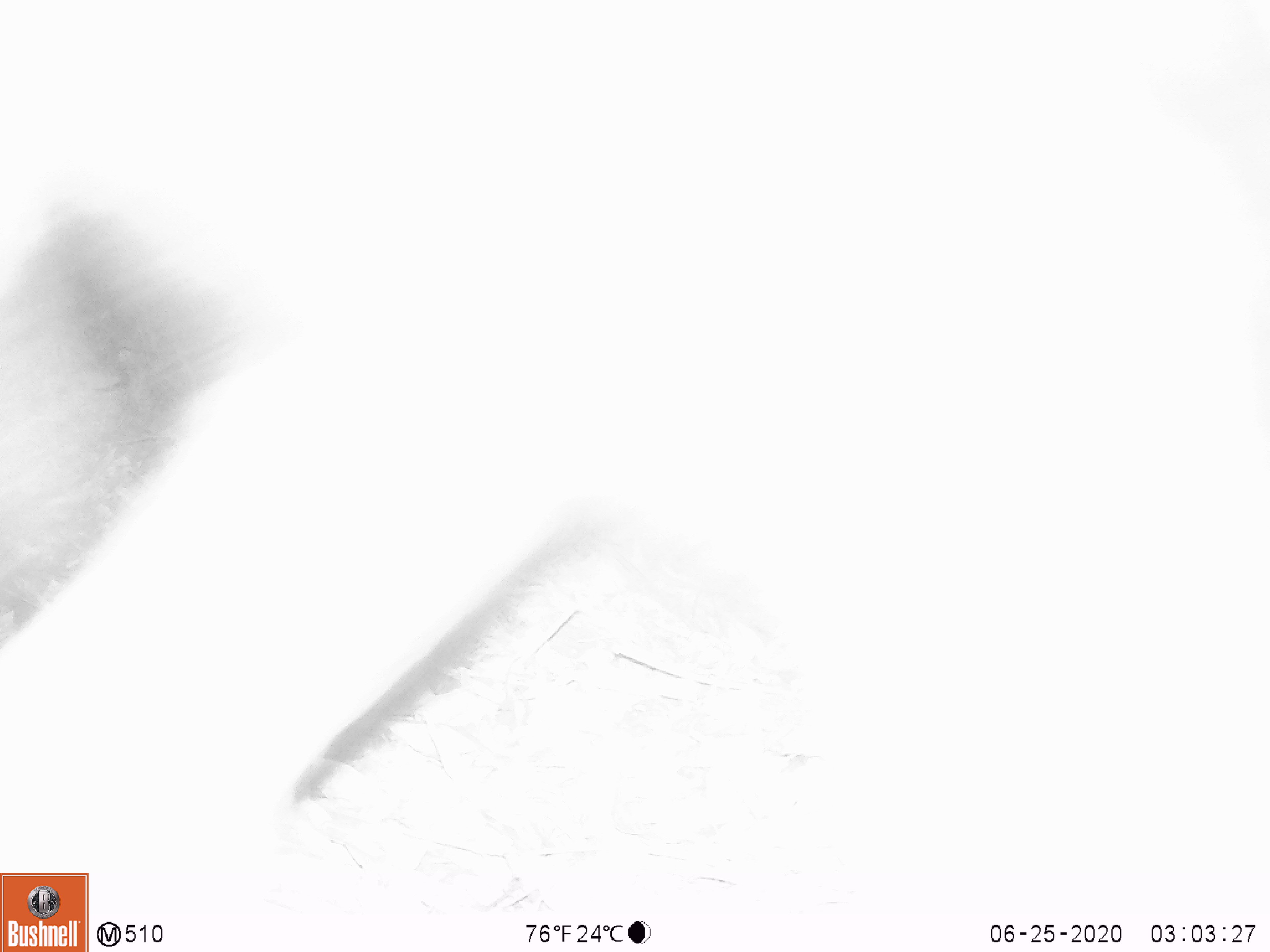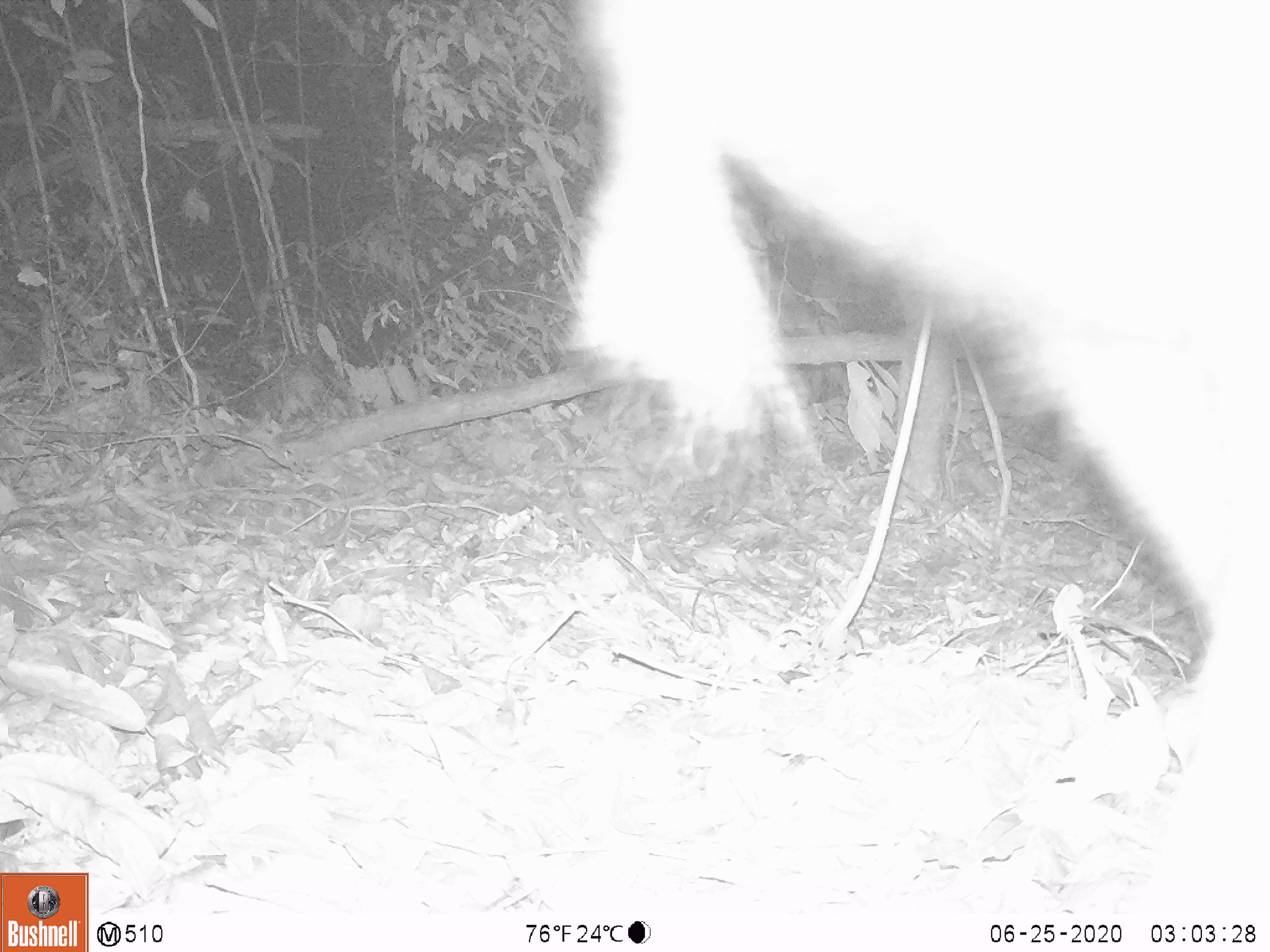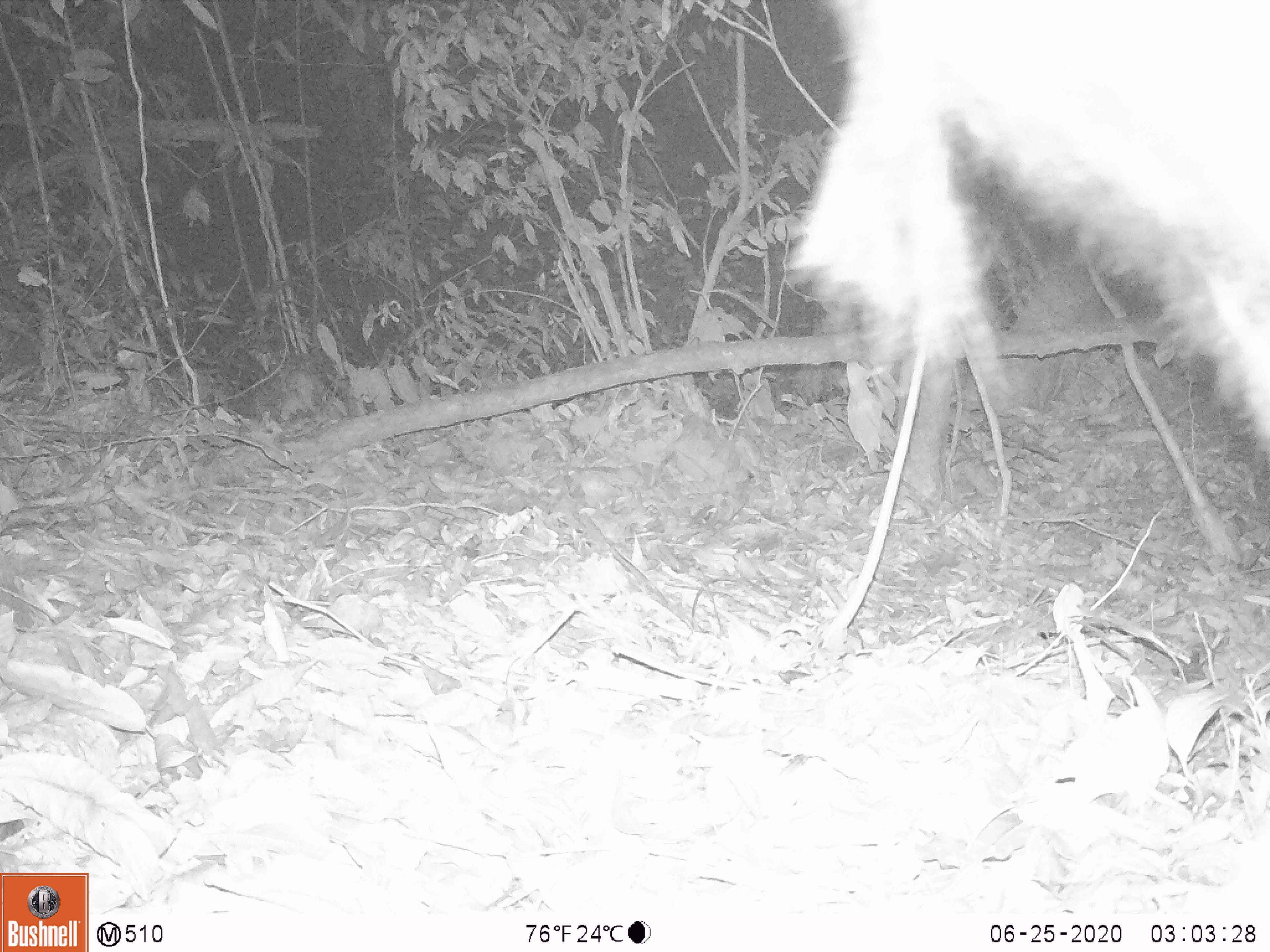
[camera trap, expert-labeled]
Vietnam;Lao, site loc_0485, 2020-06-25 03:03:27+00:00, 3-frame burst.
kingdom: Animalia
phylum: Chordata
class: Mammalia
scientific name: Mammalia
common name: mammal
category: unidentified mammal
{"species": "unidentified mammal (mammal) (Mammalia)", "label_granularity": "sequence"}